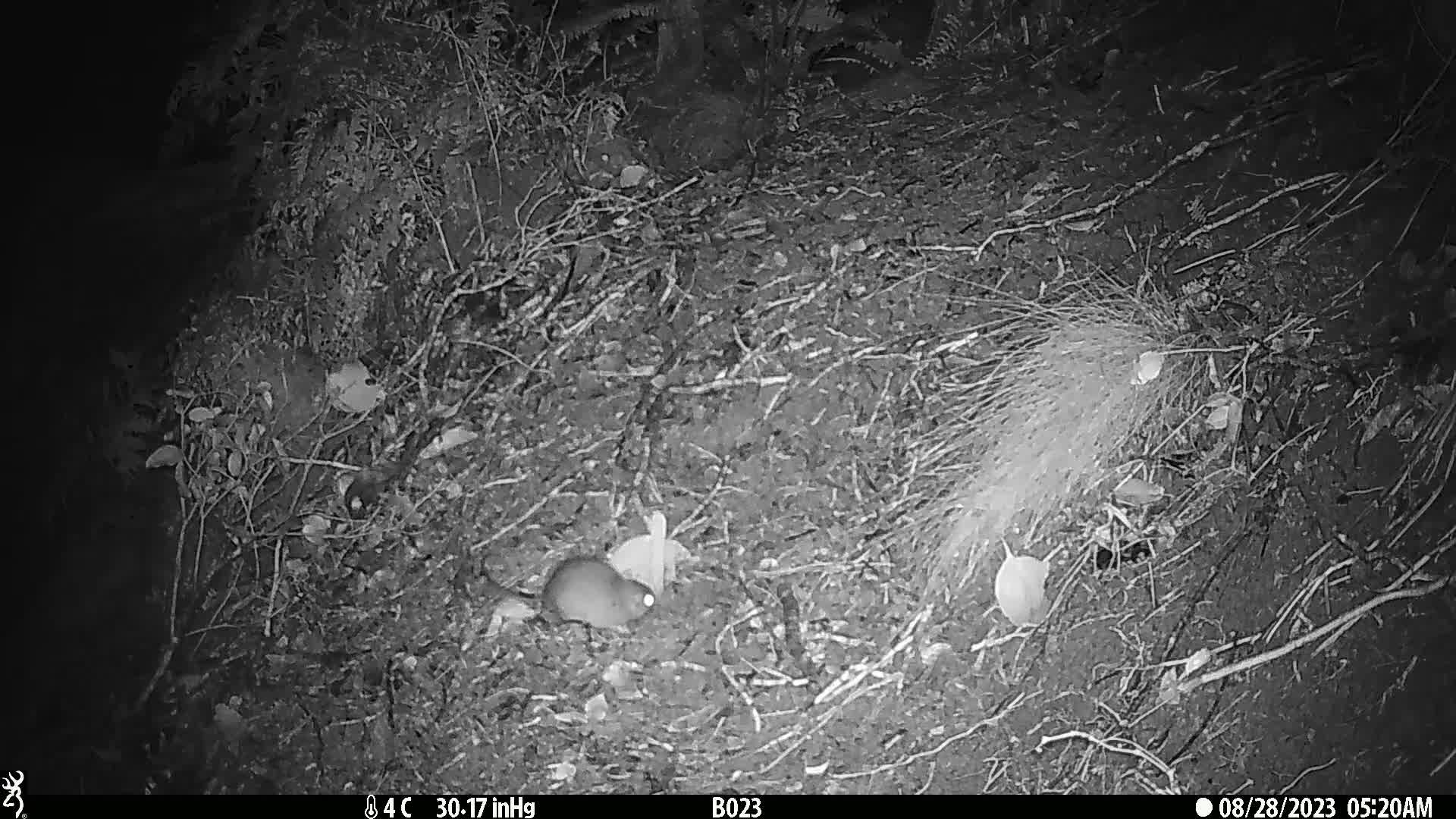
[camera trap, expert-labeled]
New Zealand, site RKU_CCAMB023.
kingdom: Animalia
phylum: Chordata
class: Mammalia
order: Rodentia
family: Muridae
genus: Rattus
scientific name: Rattus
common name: rat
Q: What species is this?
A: Rat (Rattus).